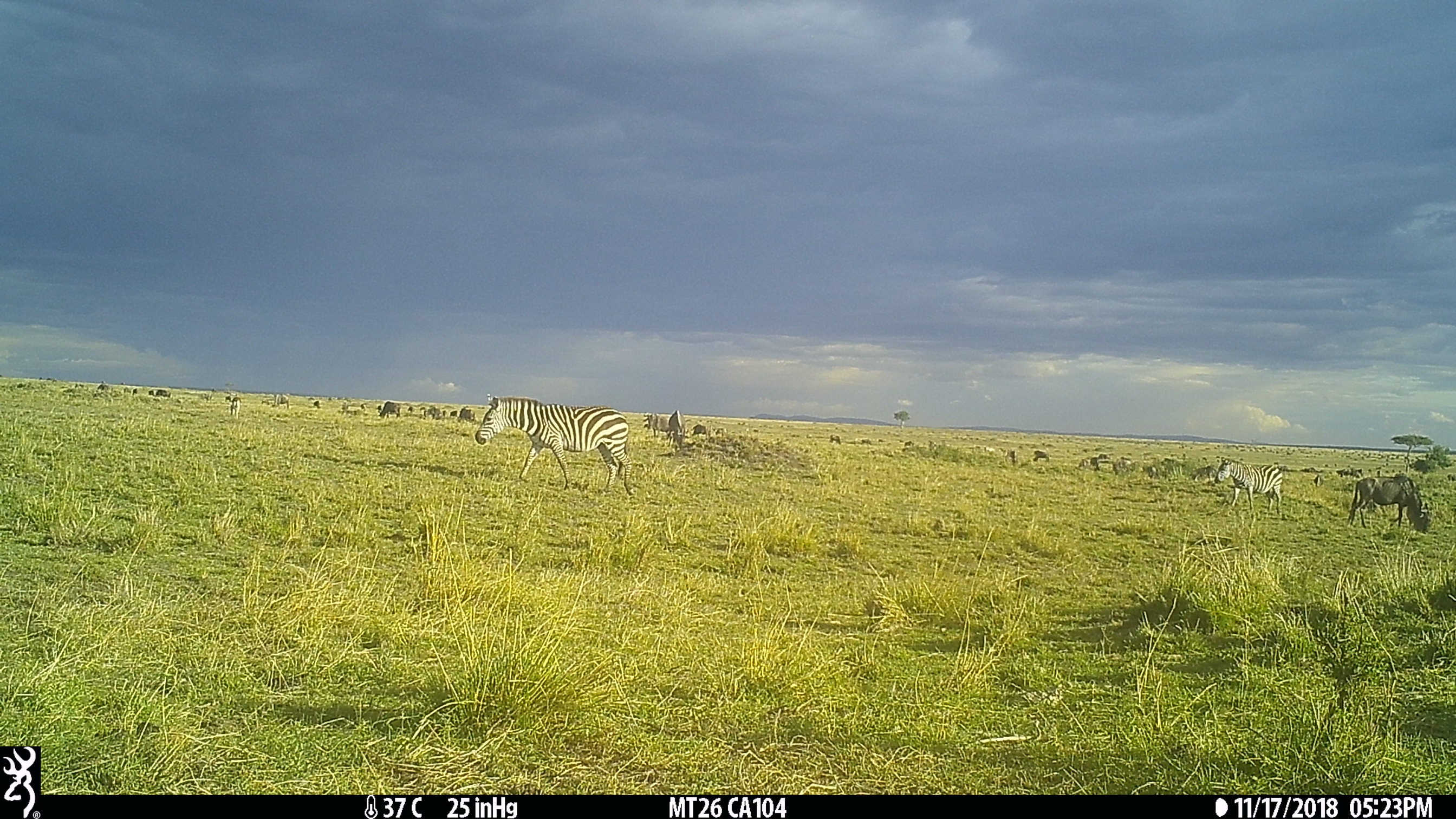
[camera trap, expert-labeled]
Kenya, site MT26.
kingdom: Animalia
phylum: Chordata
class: Mammalia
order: Perissodactyla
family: Equidae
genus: Equus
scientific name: Equus quagga burchellii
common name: burchell's zebra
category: zebra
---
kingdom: Animalia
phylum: Chordata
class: Mammalia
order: Artiodactyla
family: Bovidae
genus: Connochaetes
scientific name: Connochaetes taurinus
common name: blue wildebeest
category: wildebeest